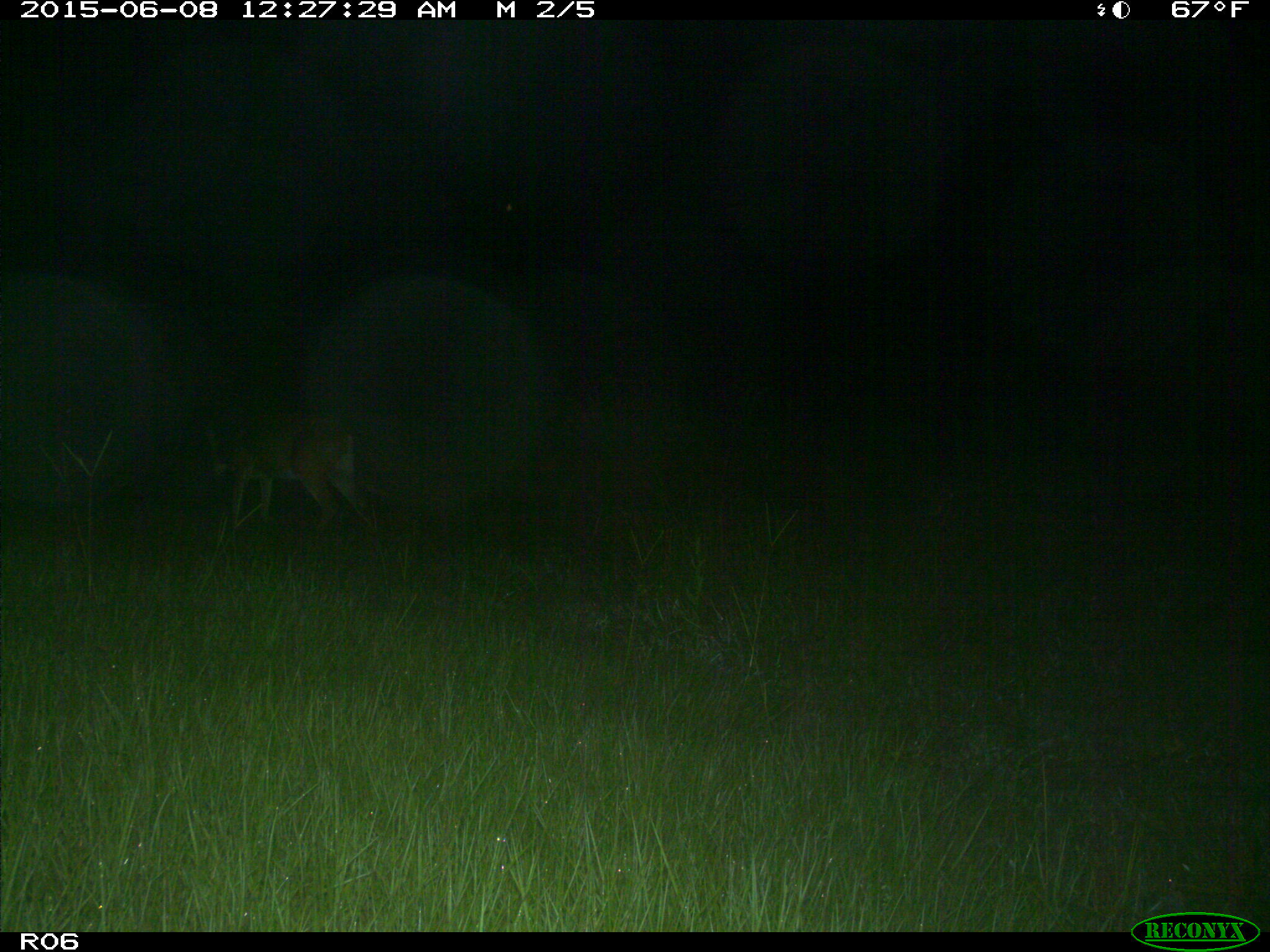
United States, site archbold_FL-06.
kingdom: Animalia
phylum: Chordata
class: Mammalia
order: Artiodactyla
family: Cervidae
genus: Odocoileus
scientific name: Odocoileus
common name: deer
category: unidentified deer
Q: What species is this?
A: Unidentified deer (deer) (Odocoileus).